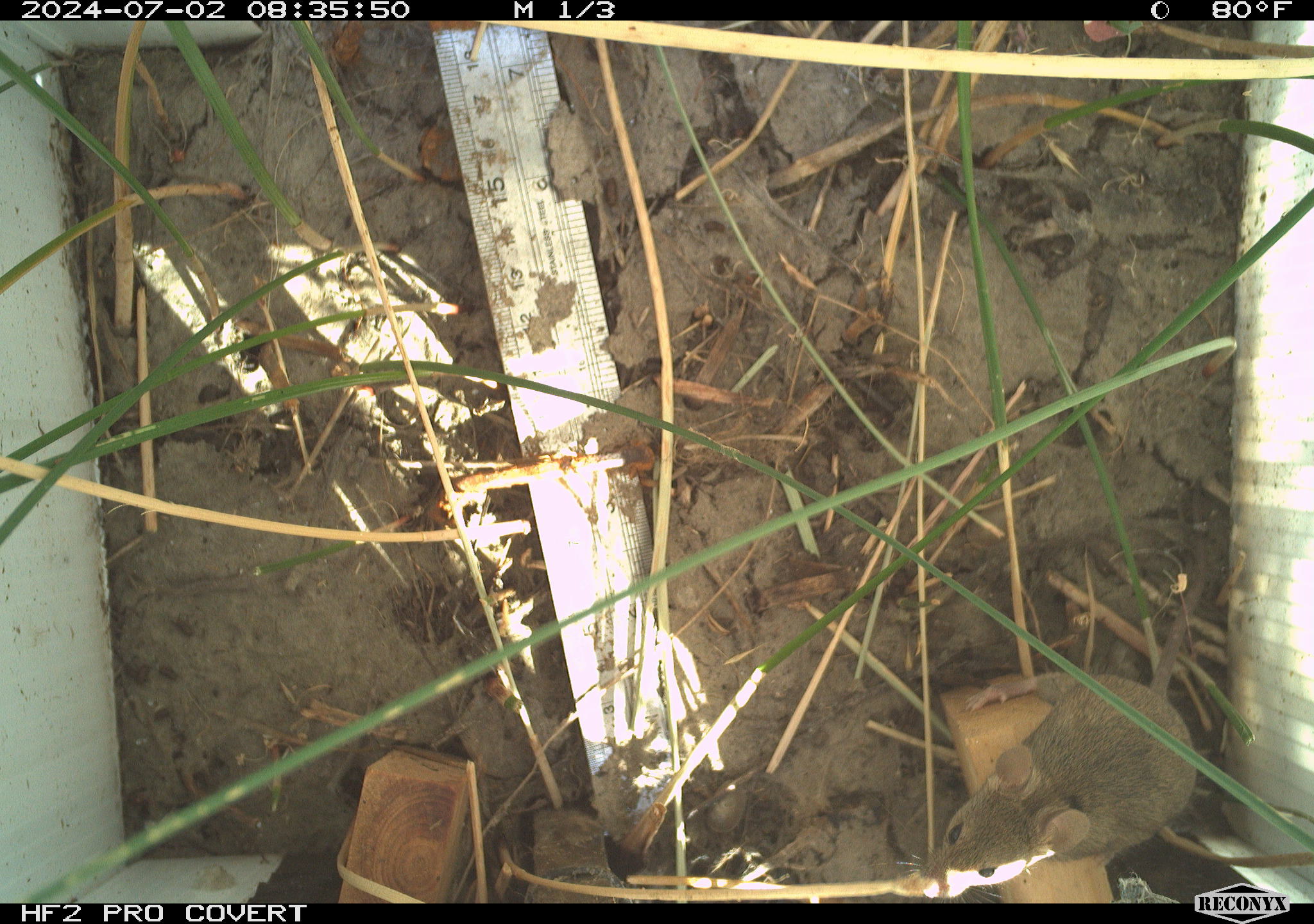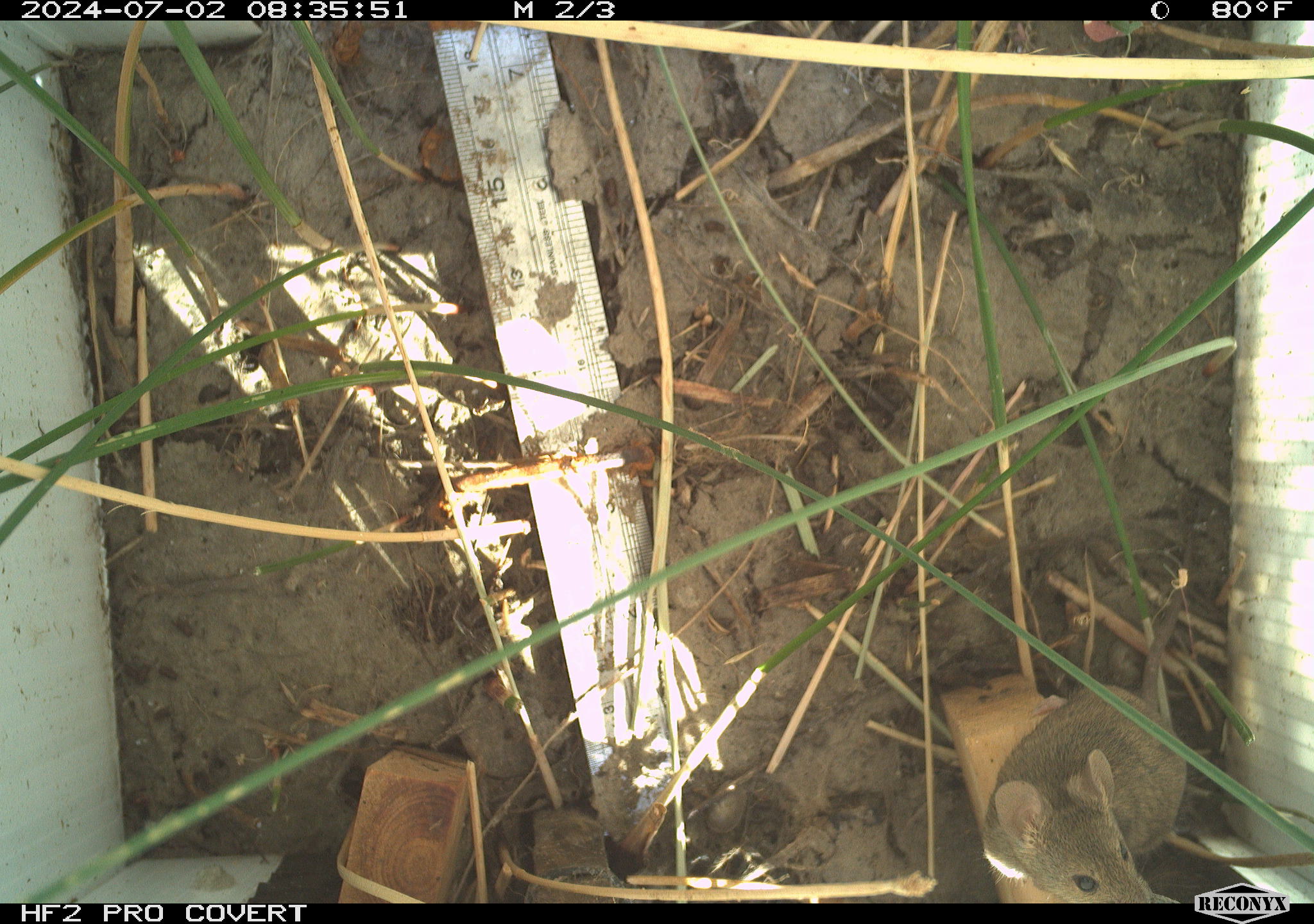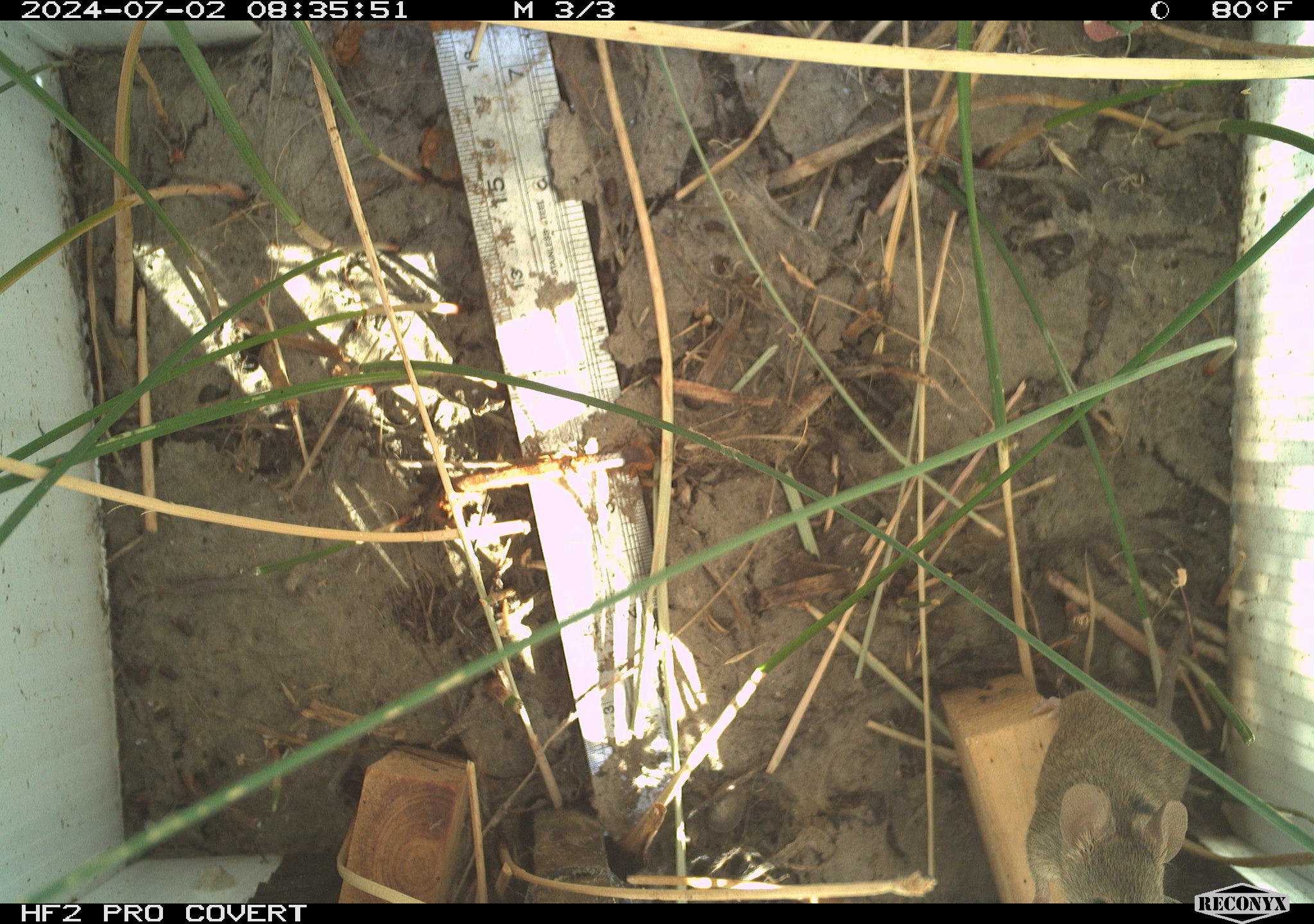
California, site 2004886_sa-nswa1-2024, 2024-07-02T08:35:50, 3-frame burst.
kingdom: Animalia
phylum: Chordata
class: Mammalia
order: Rodentia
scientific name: Rodentia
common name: rodent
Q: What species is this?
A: Rodent (Rodentia).